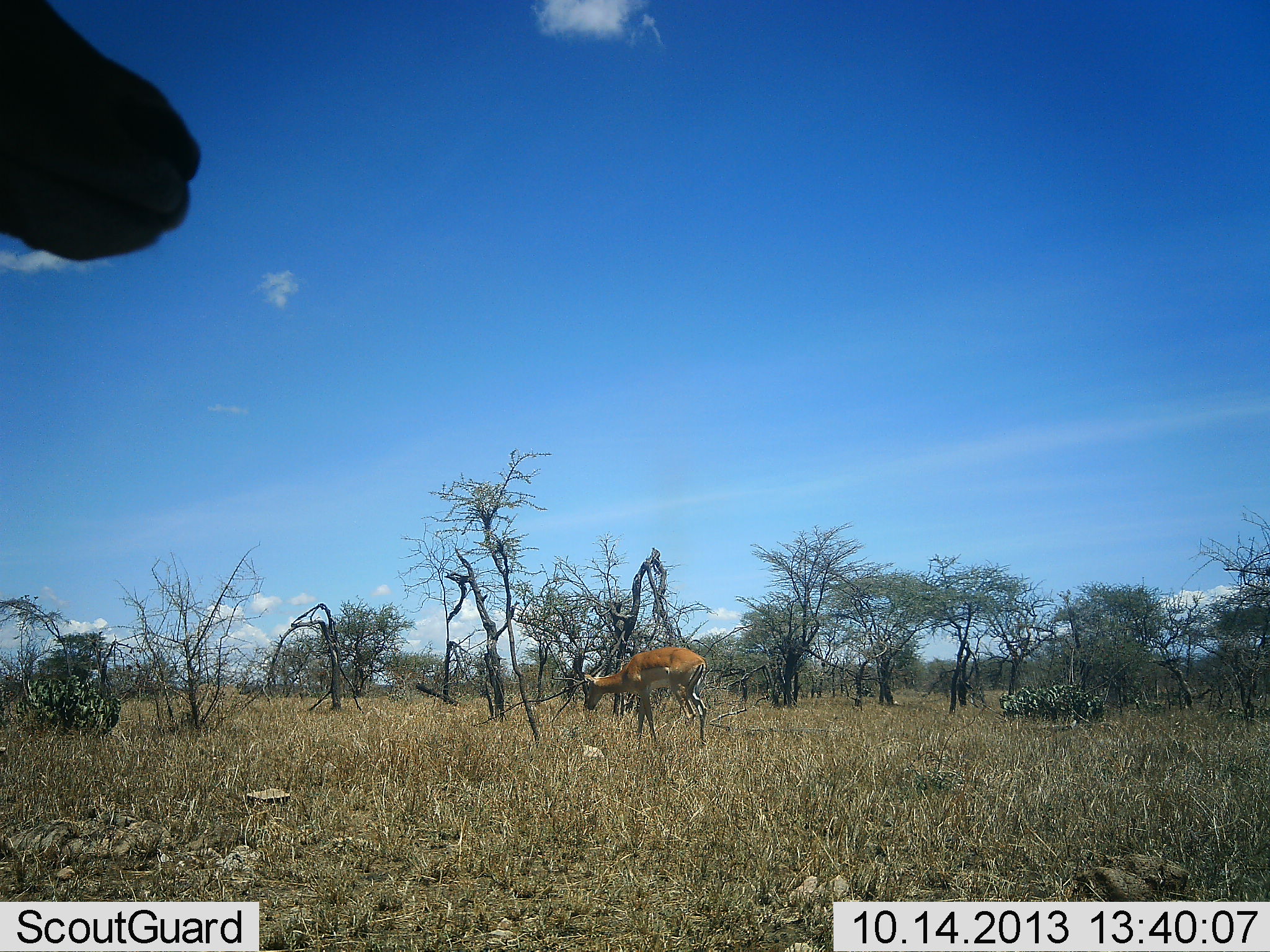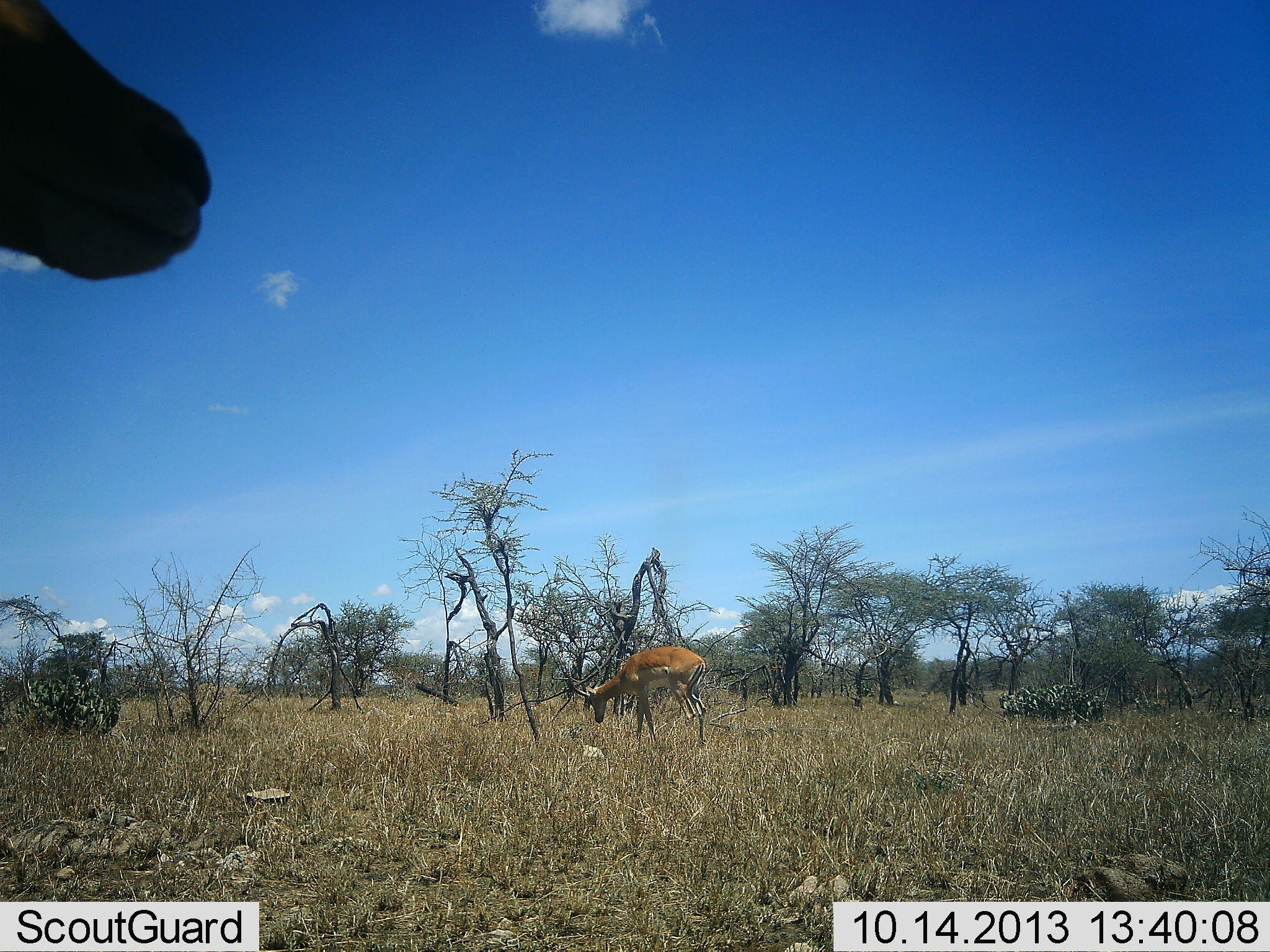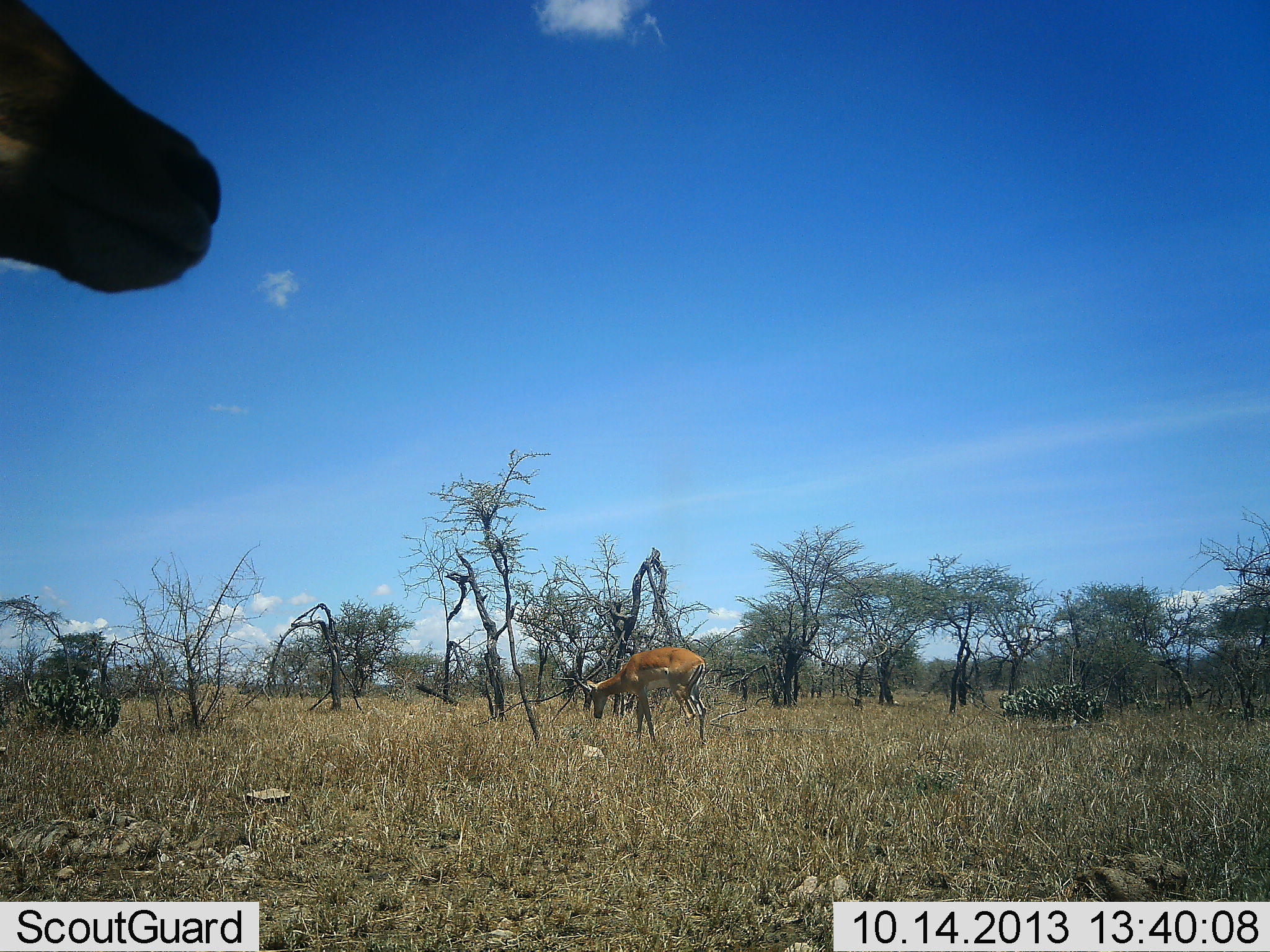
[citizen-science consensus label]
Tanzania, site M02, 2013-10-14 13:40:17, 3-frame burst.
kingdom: Animalia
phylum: Chordata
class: Mammalia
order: Artiodactyla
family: Bovidae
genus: Aepyceros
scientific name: Aepyceros melampus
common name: impala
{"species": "impala (Aepyceros melampus)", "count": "2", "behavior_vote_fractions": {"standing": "86%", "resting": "0%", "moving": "5%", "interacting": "0%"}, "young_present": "0%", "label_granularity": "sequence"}